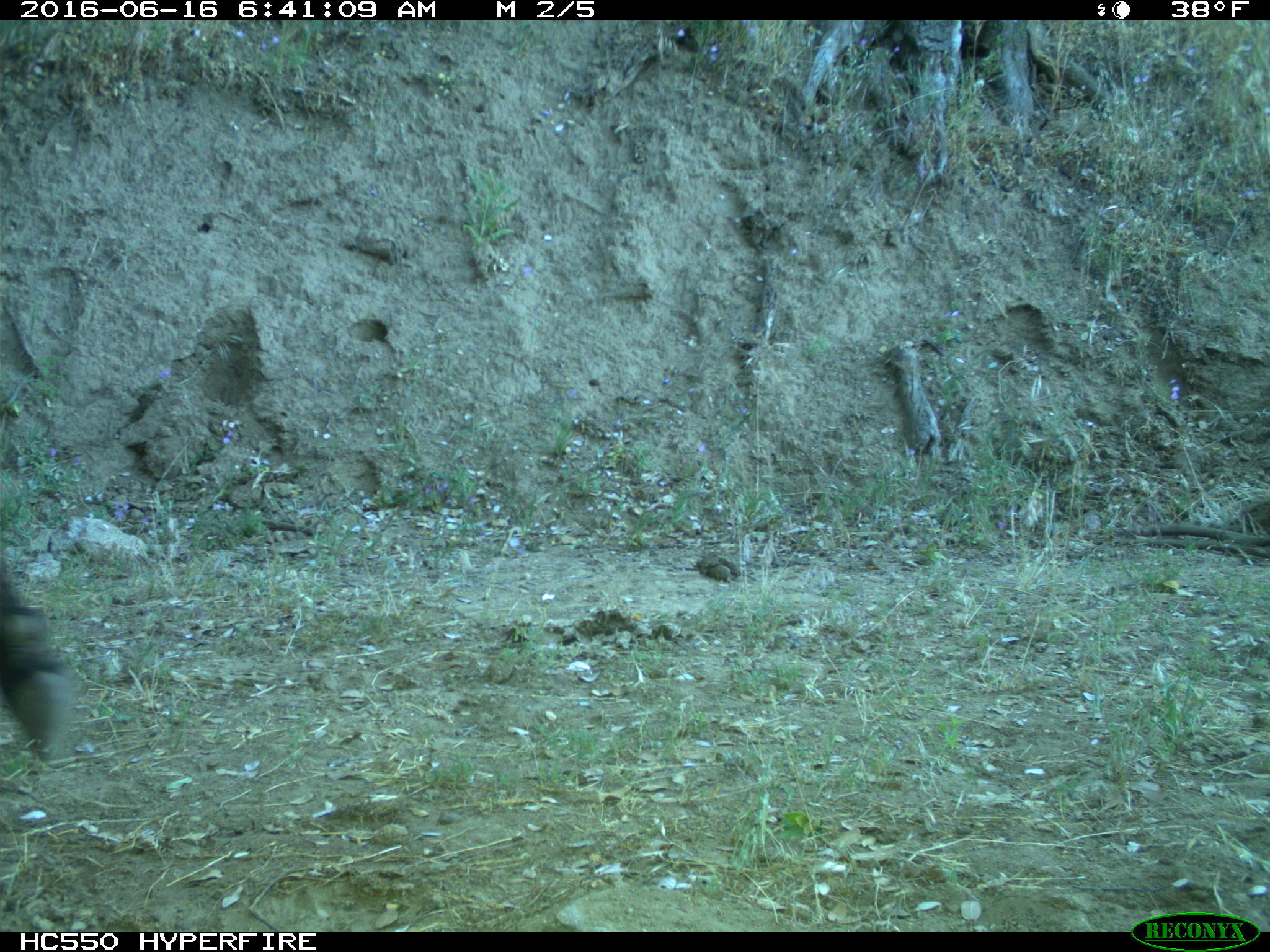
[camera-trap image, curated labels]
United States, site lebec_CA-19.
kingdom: Animalia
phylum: Chordata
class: Mammalia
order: Artiodactyla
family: Bovidae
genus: Bos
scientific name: Bos taurus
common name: domestic cow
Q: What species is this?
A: Bos taurus (domestic cow).